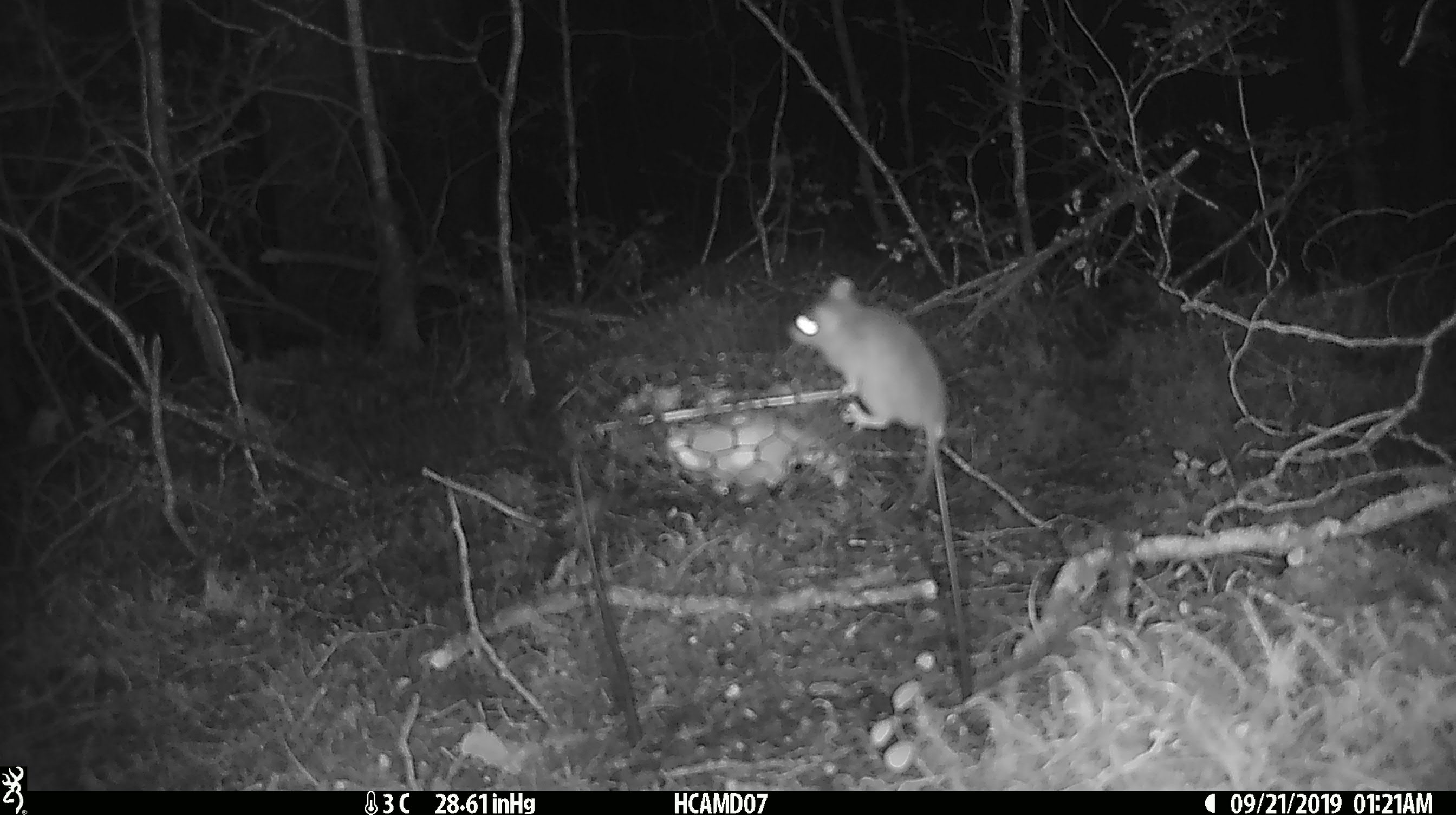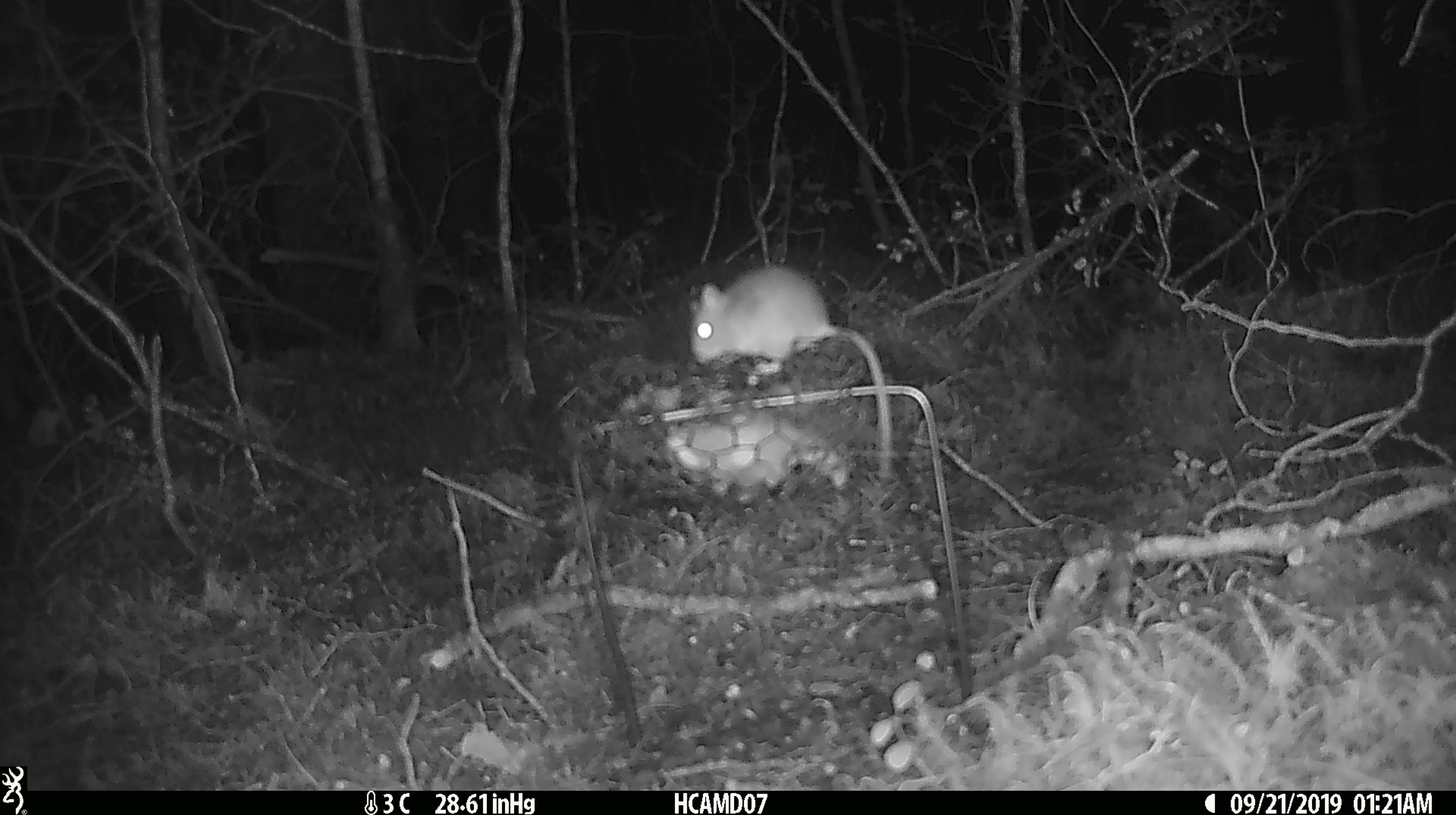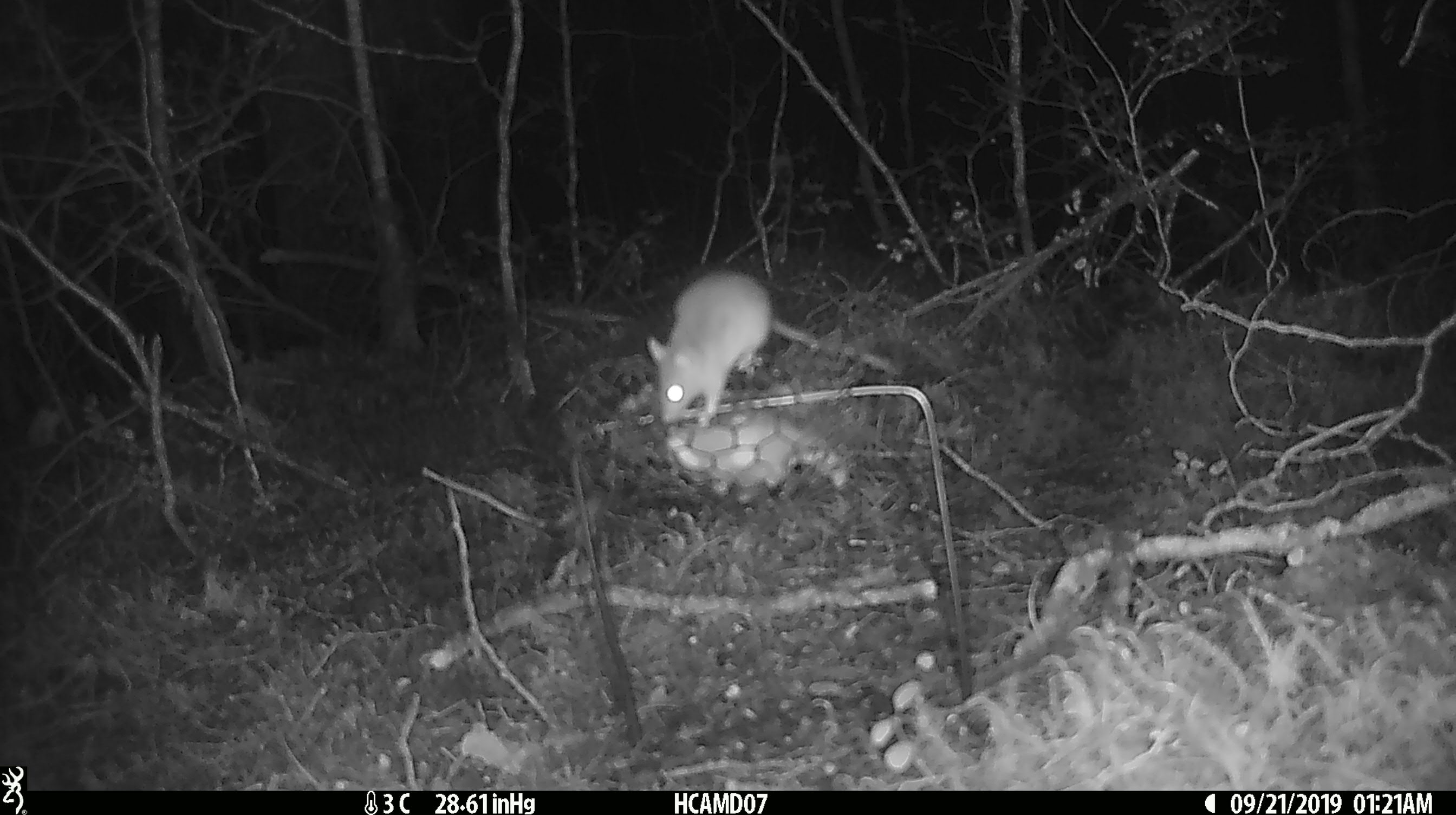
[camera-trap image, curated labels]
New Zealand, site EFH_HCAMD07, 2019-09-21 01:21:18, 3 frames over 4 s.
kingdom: Animalia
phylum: Chordata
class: Mammalia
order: Rodentia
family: Muridae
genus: Mus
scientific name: Mus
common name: mouse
Mouse (Mus).